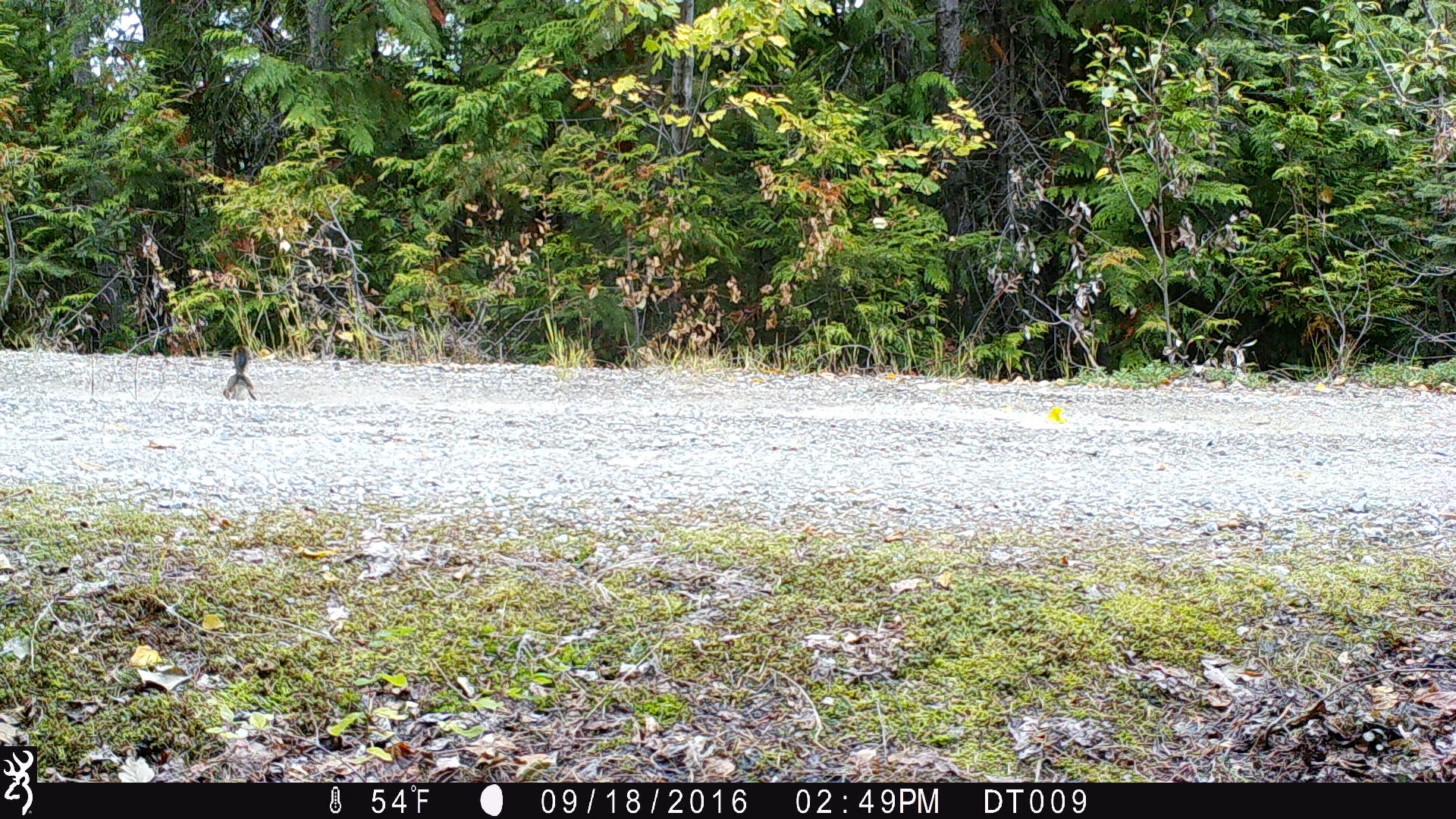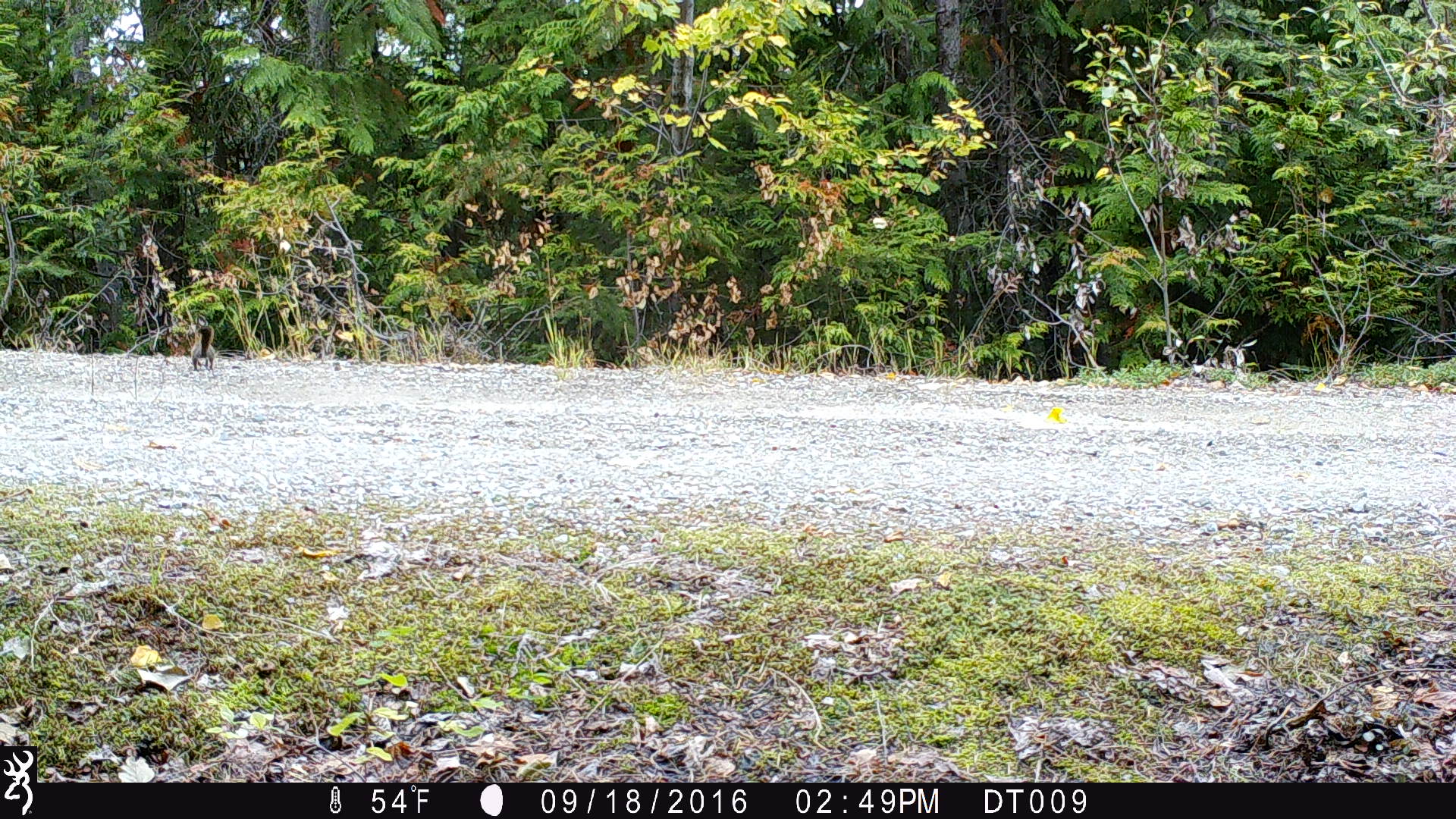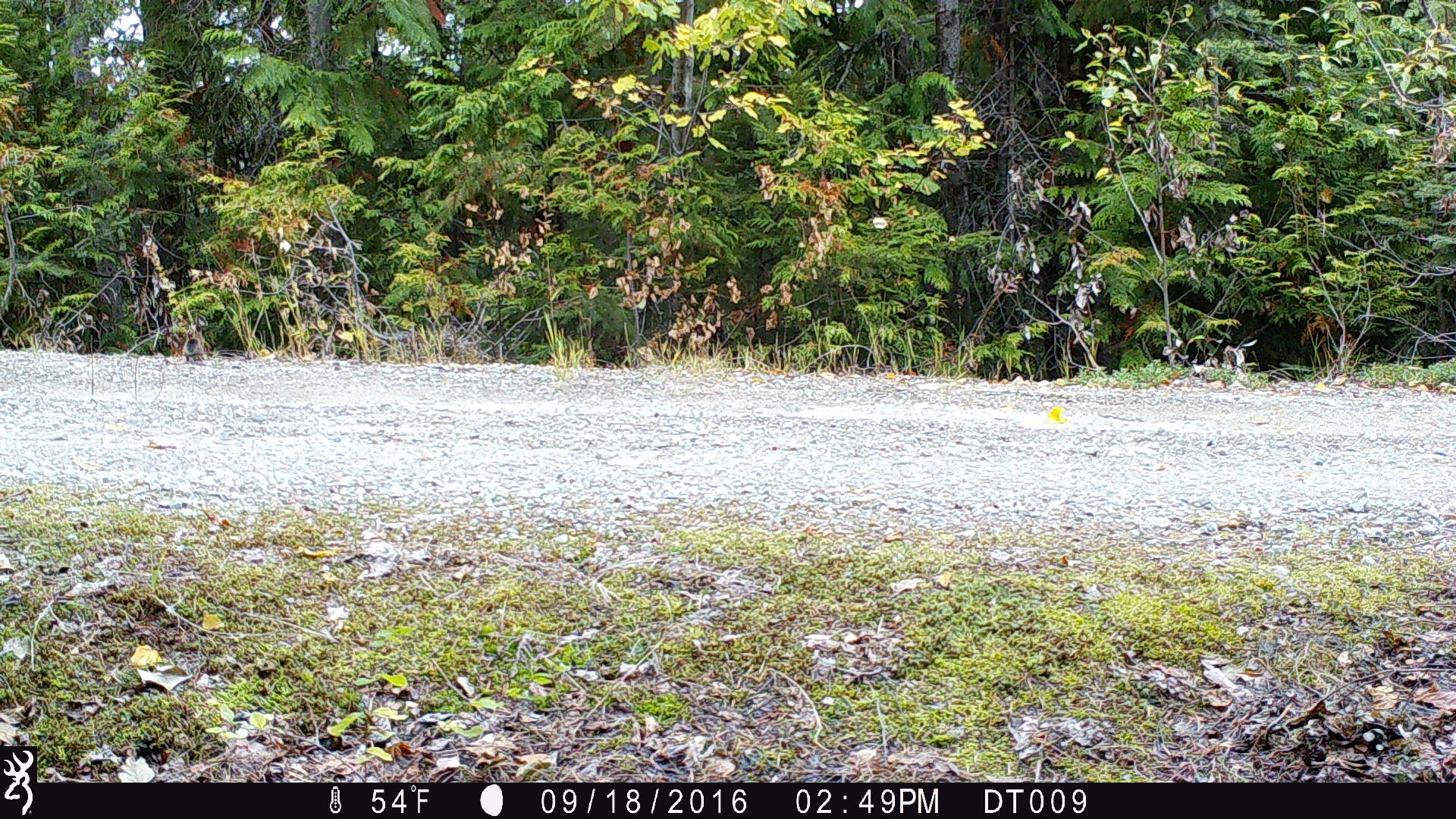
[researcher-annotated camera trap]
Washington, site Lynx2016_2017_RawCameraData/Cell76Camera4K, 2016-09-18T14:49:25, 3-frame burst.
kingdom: Animalia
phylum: Chordata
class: Mammalia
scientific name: Mammalia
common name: small mammal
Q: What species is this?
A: Small mammal (Mammalia).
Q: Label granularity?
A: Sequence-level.